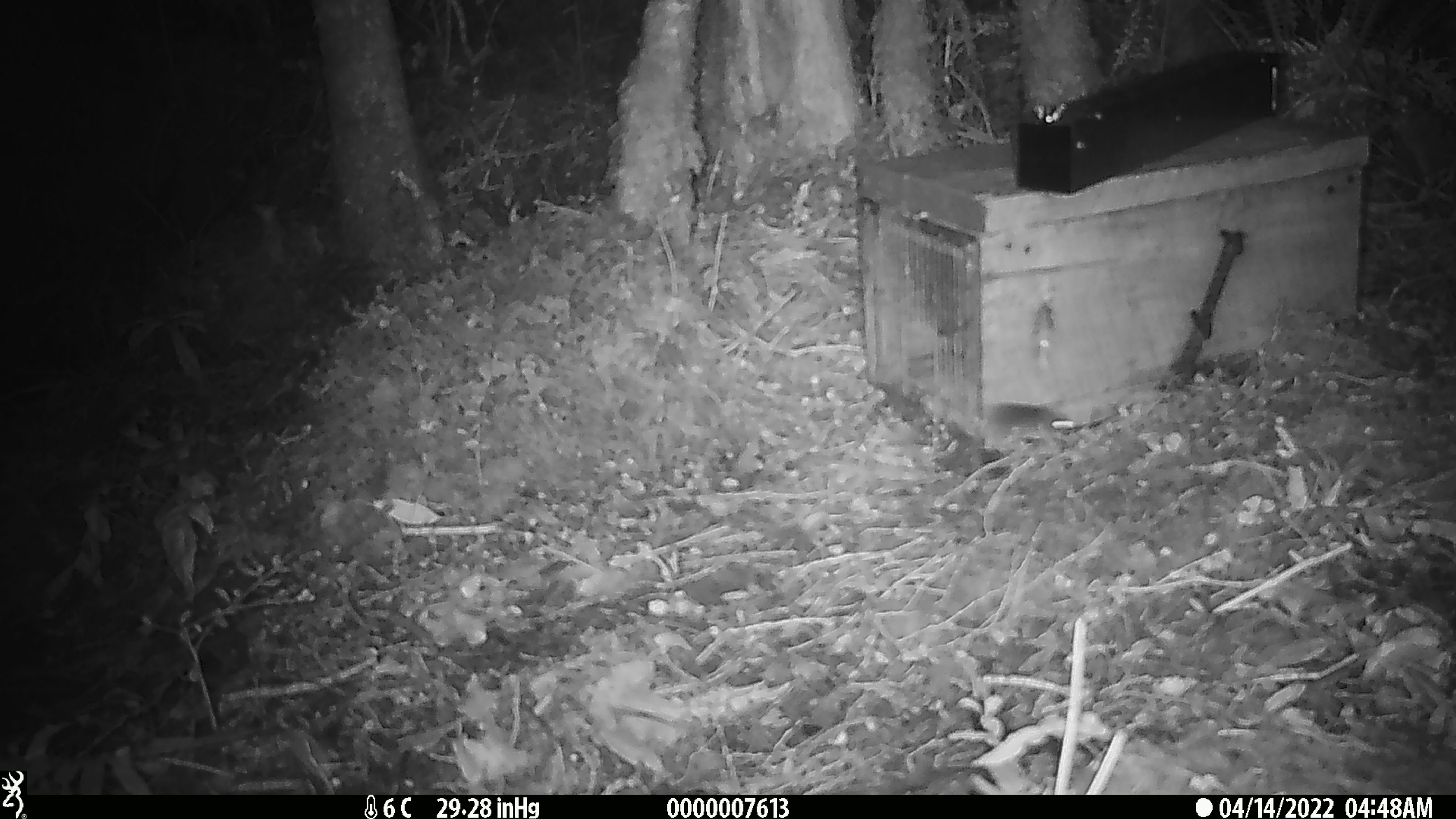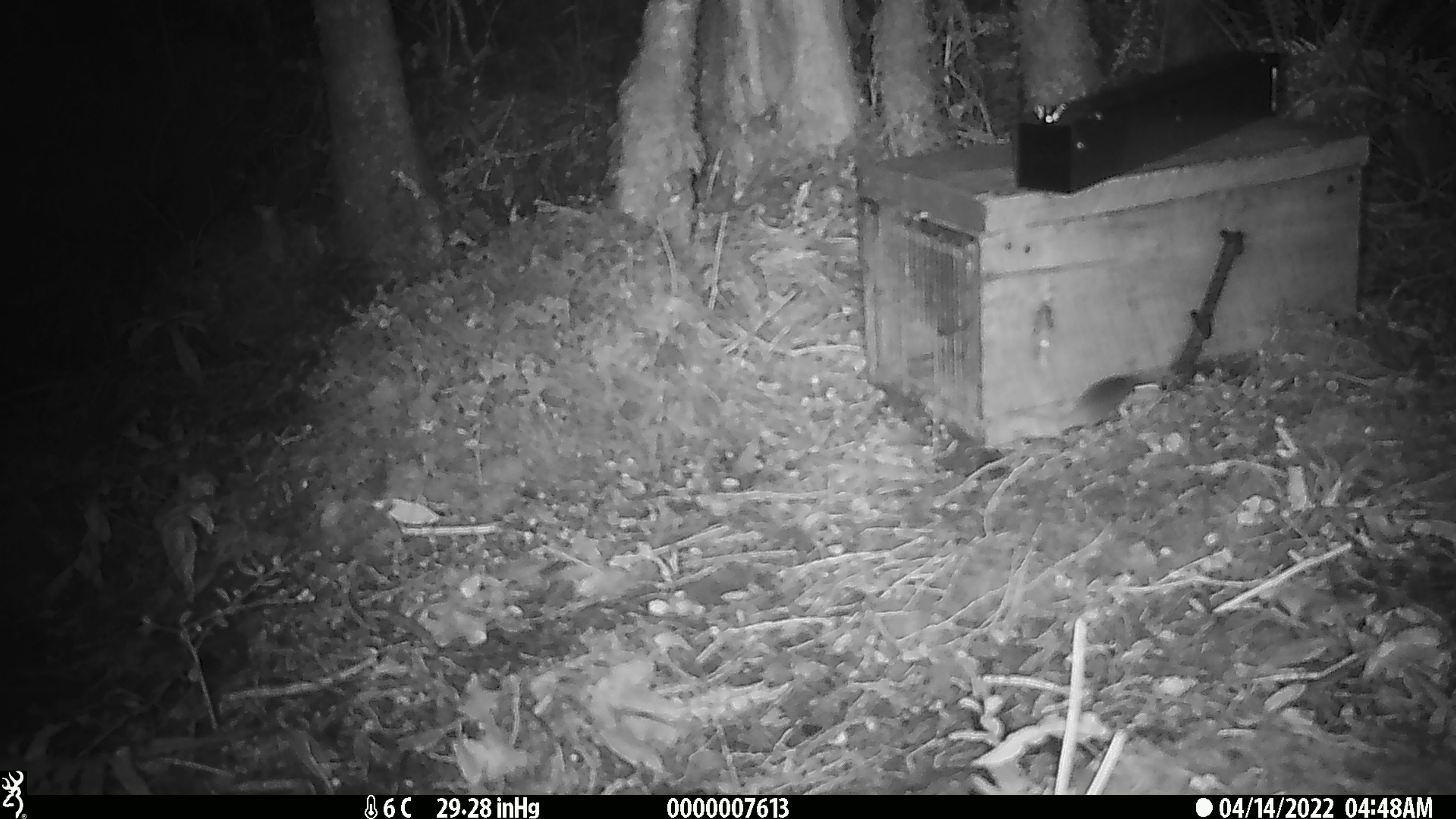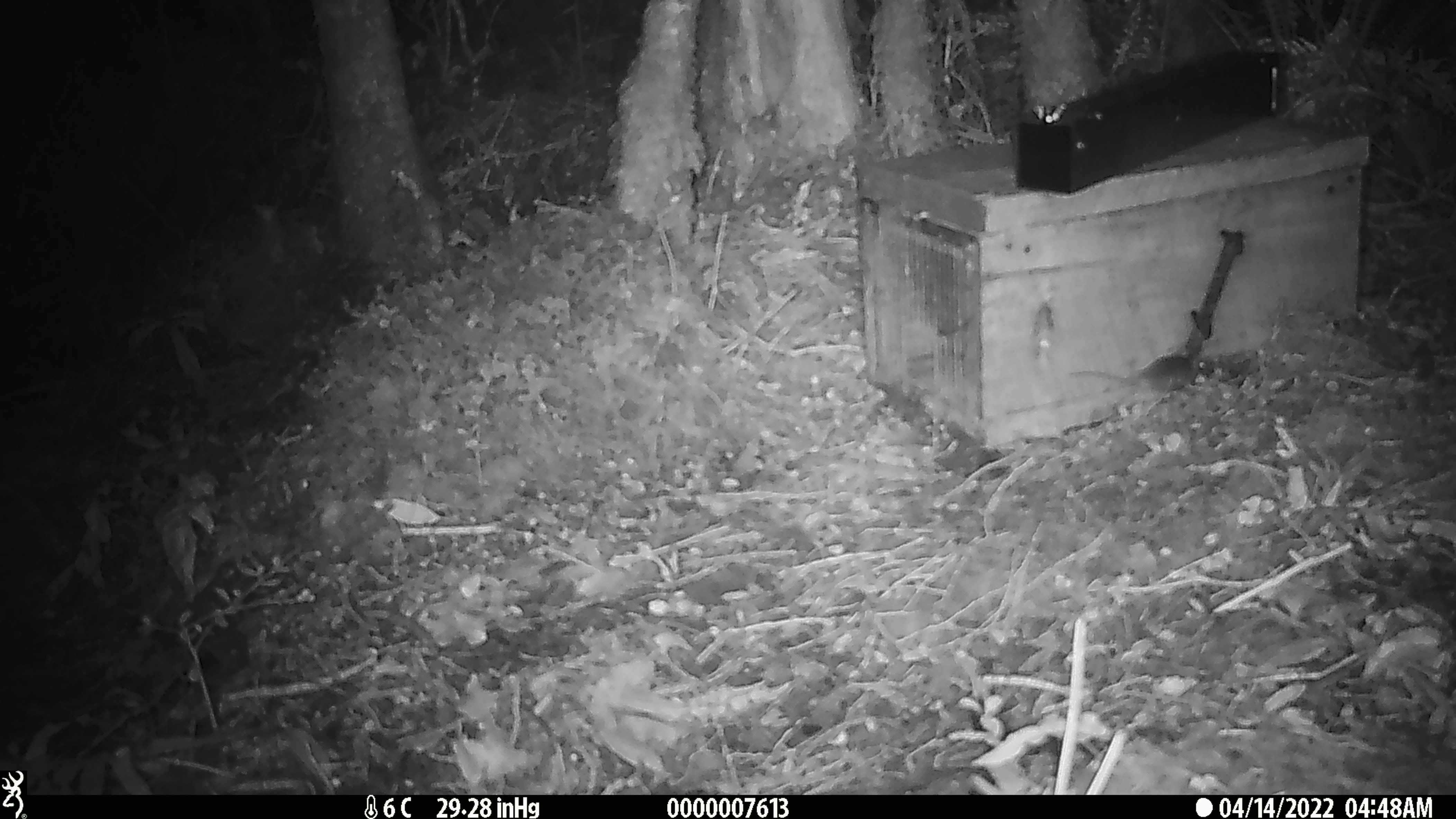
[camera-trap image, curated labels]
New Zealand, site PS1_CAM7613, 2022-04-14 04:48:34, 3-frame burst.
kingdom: Animalia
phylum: Chordata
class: Mammalia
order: Rodentia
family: Muridae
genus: Mus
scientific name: Mus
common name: mouse